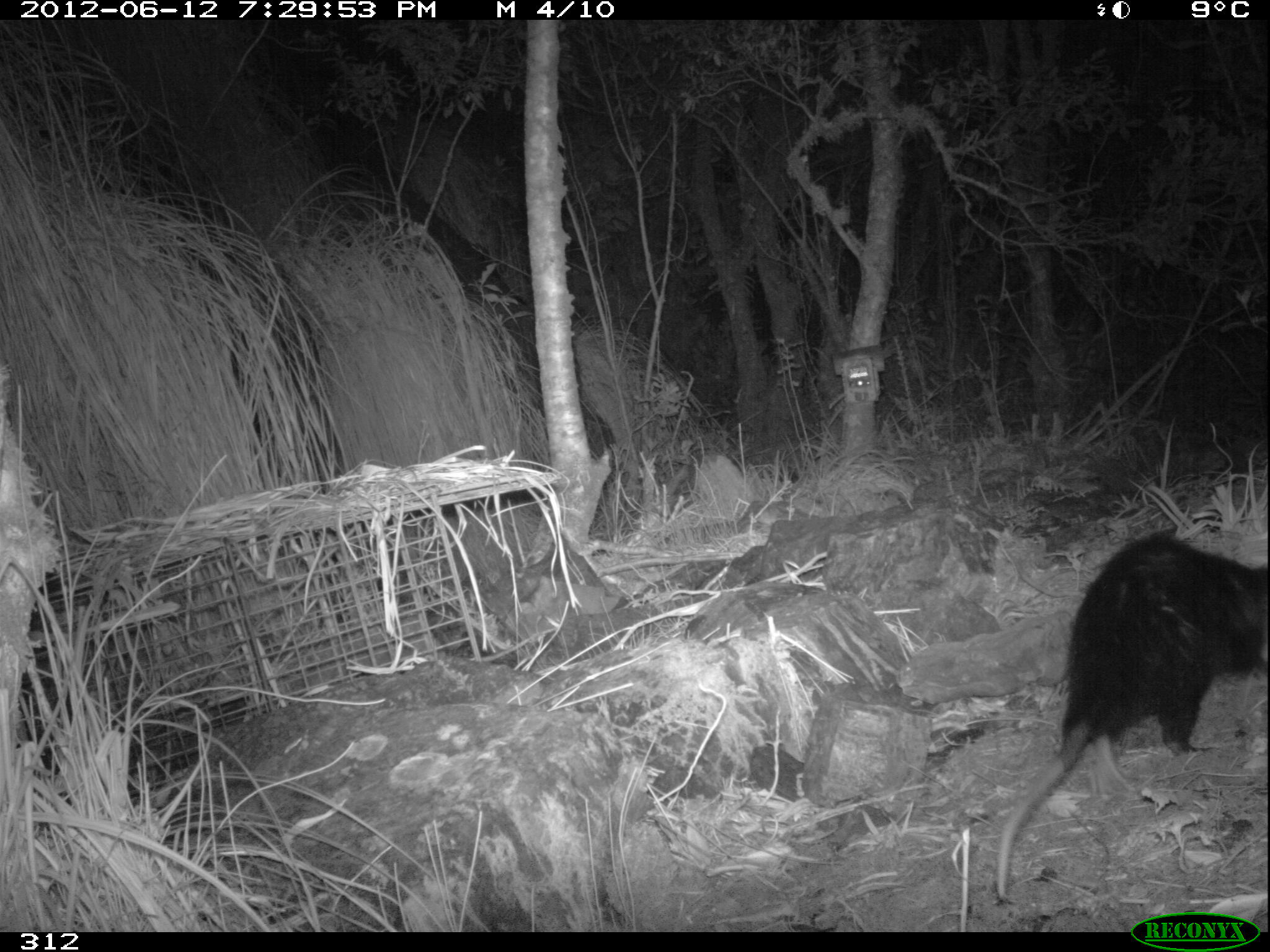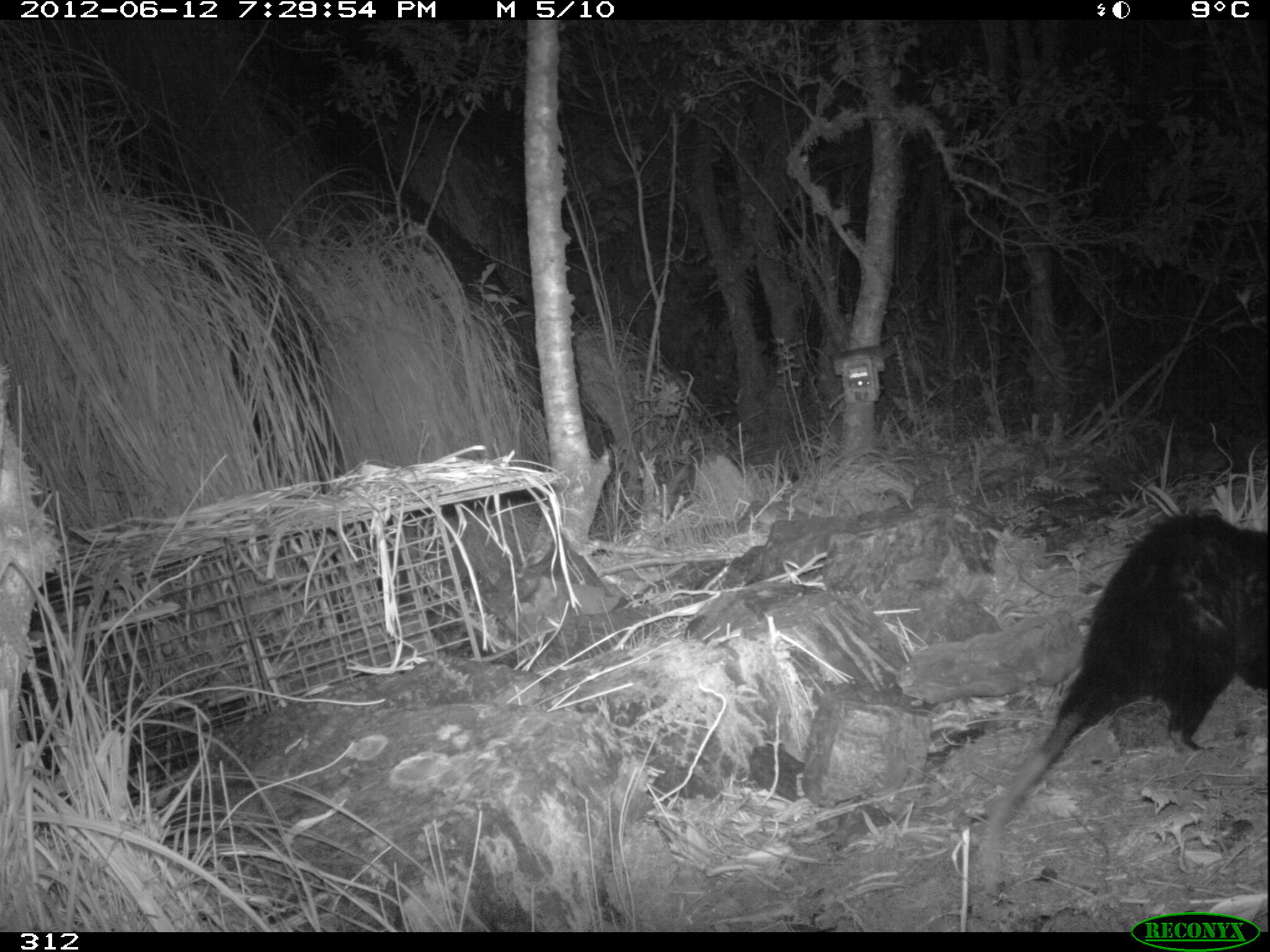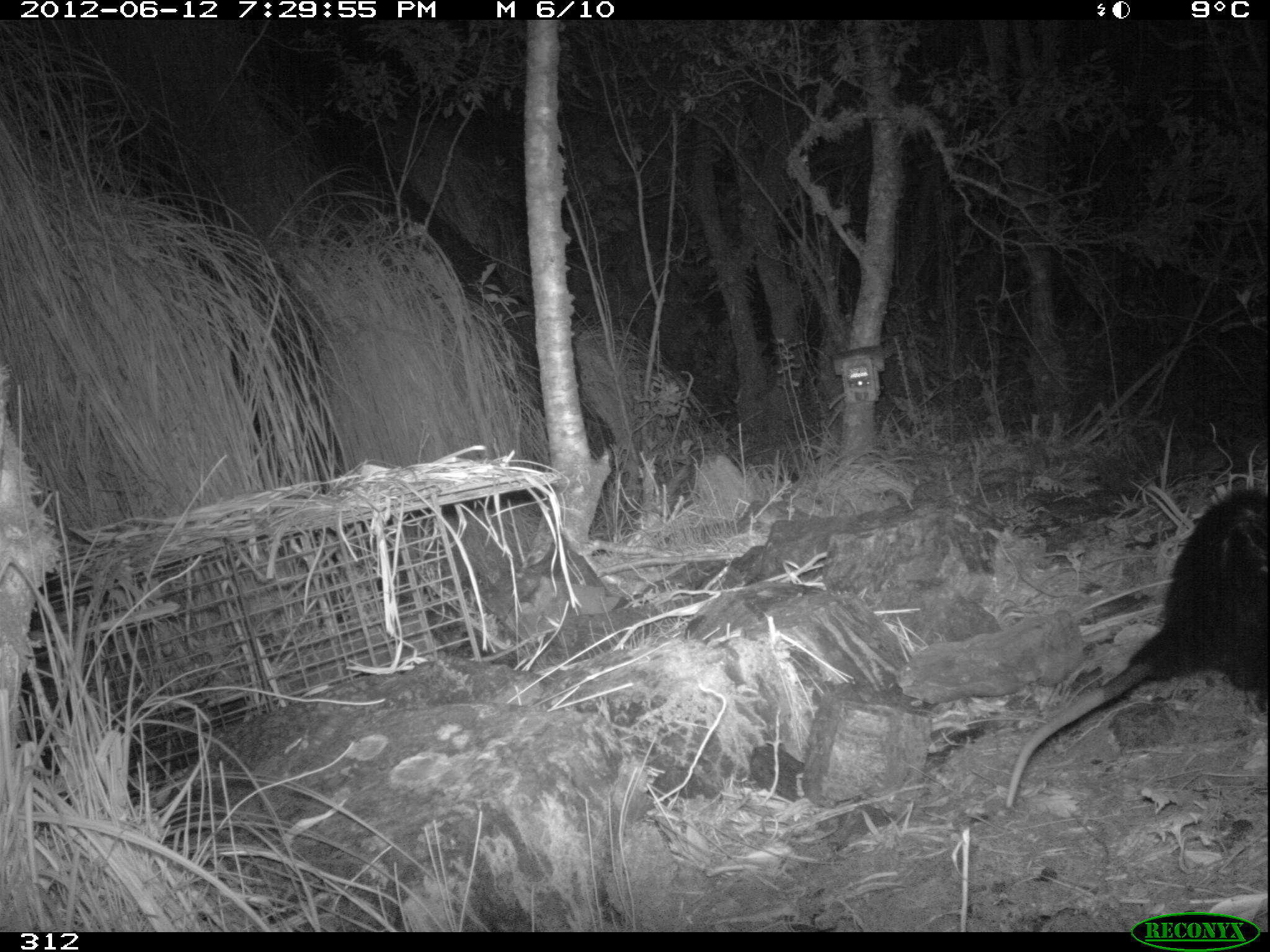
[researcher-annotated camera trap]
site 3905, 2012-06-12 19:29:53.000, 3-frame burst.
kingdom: Animalia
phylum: Chordata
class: Mammalia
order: Didelphimorphia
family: Didelphidae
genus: Didelphis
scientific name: Didelphis pernigra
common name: andean white-eared opossum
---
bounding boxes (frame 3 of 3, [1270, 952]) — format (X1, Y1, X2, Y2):
didelphis pernigra: (1004, 485, 1270, 808)